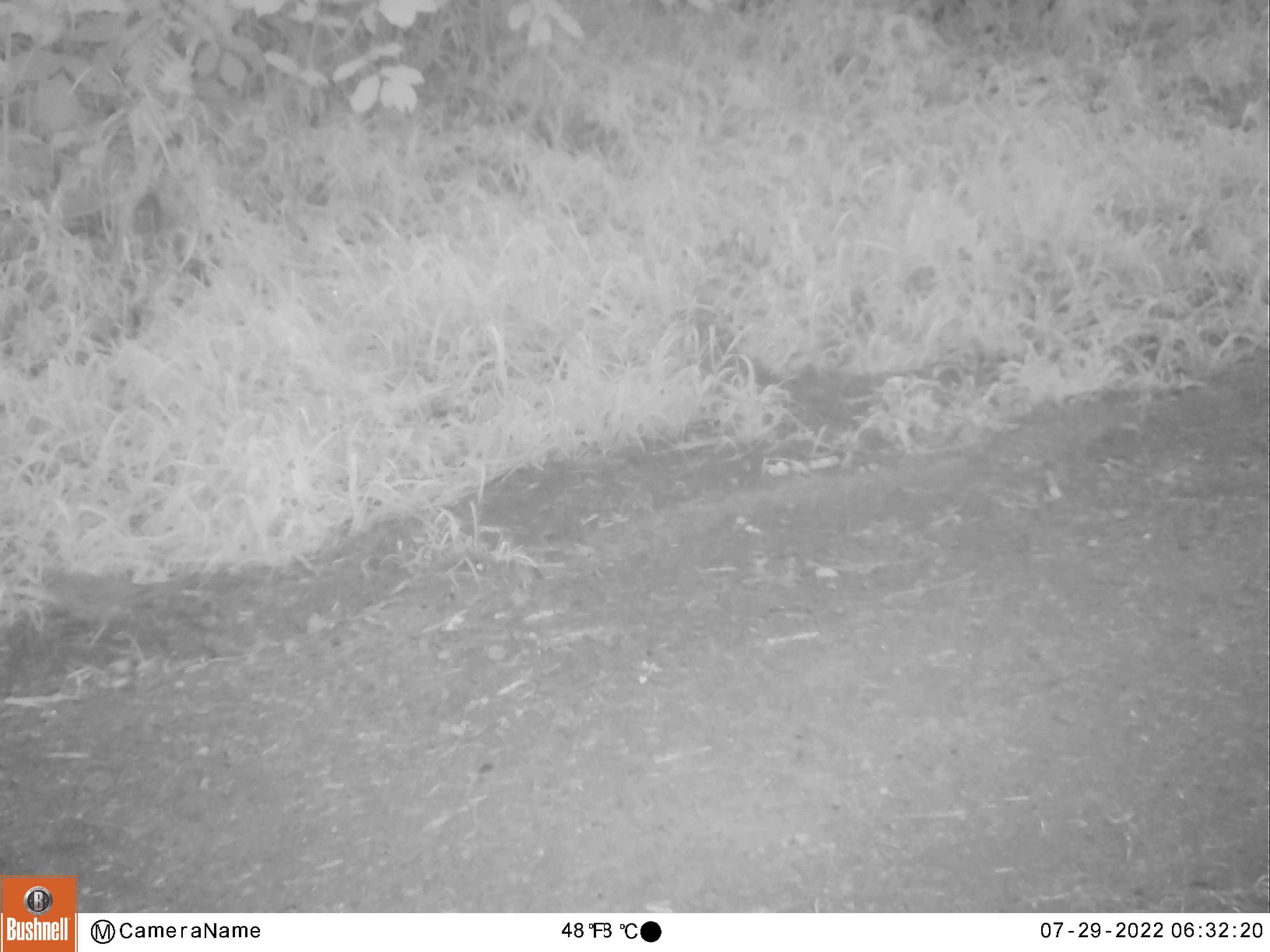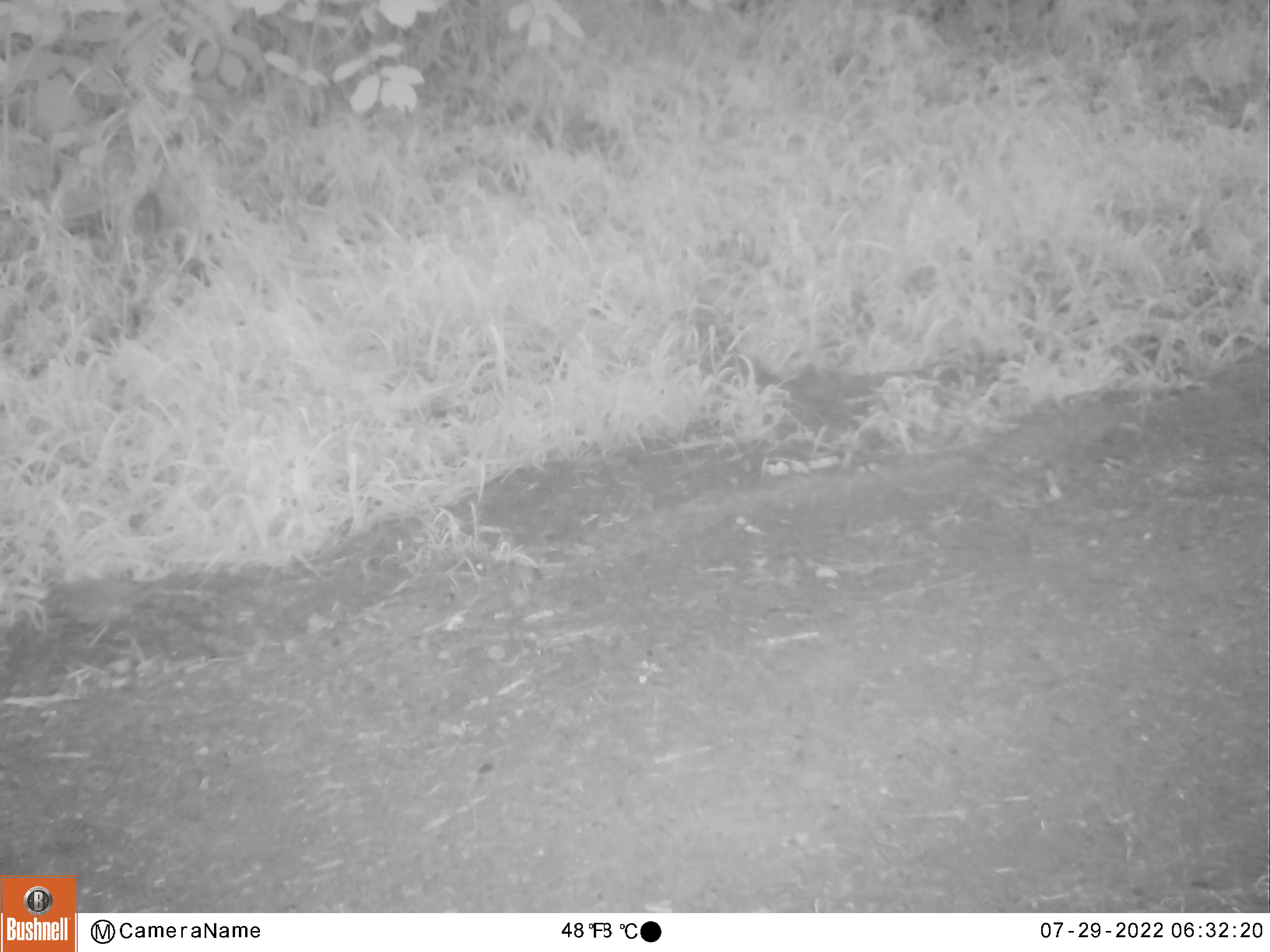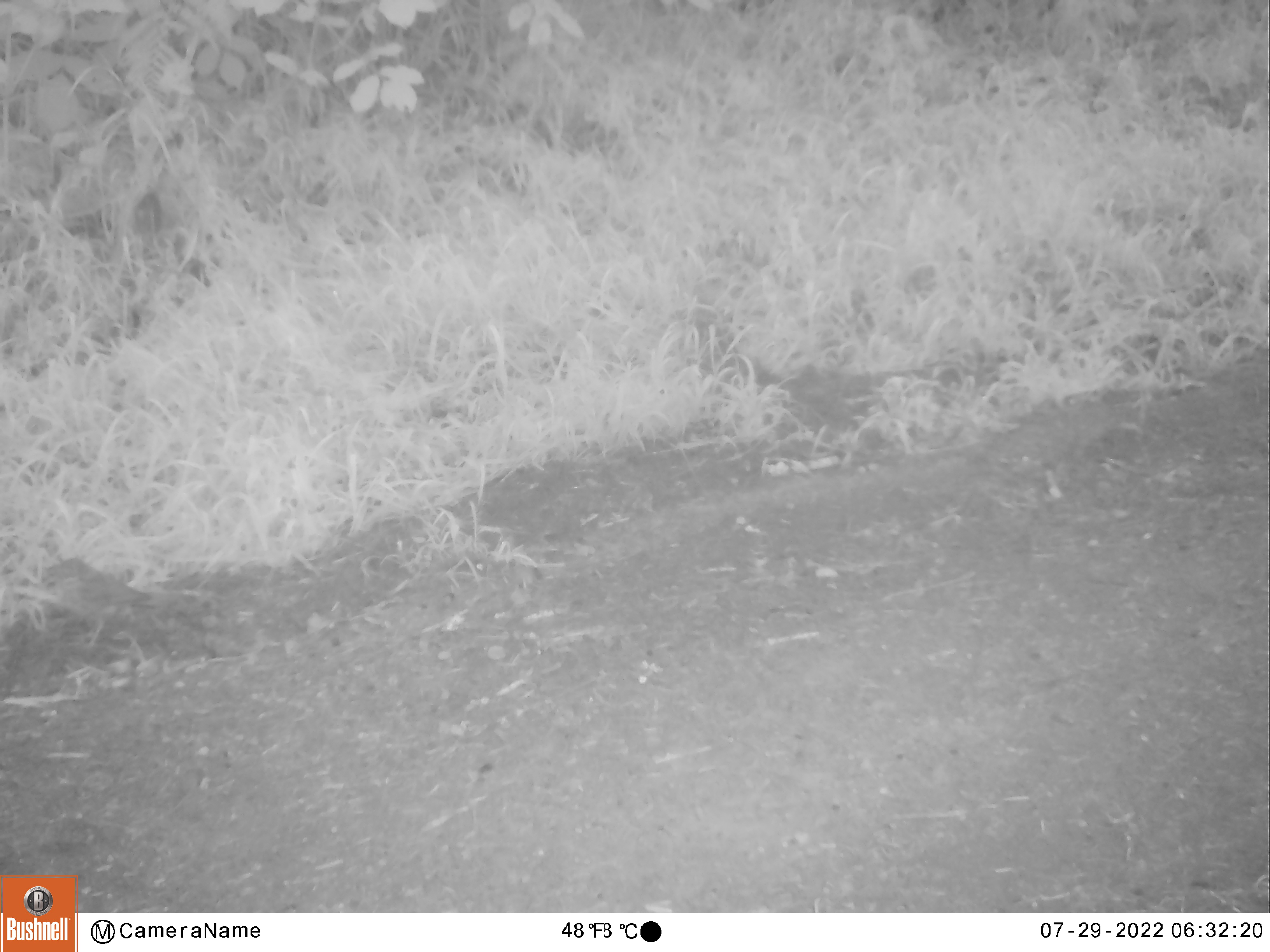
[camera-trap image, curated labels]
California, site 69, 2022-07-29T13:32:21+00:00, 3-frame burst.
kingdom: Animalia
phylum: Chordata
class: Aves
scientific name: Aves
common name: bird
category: unknown bird